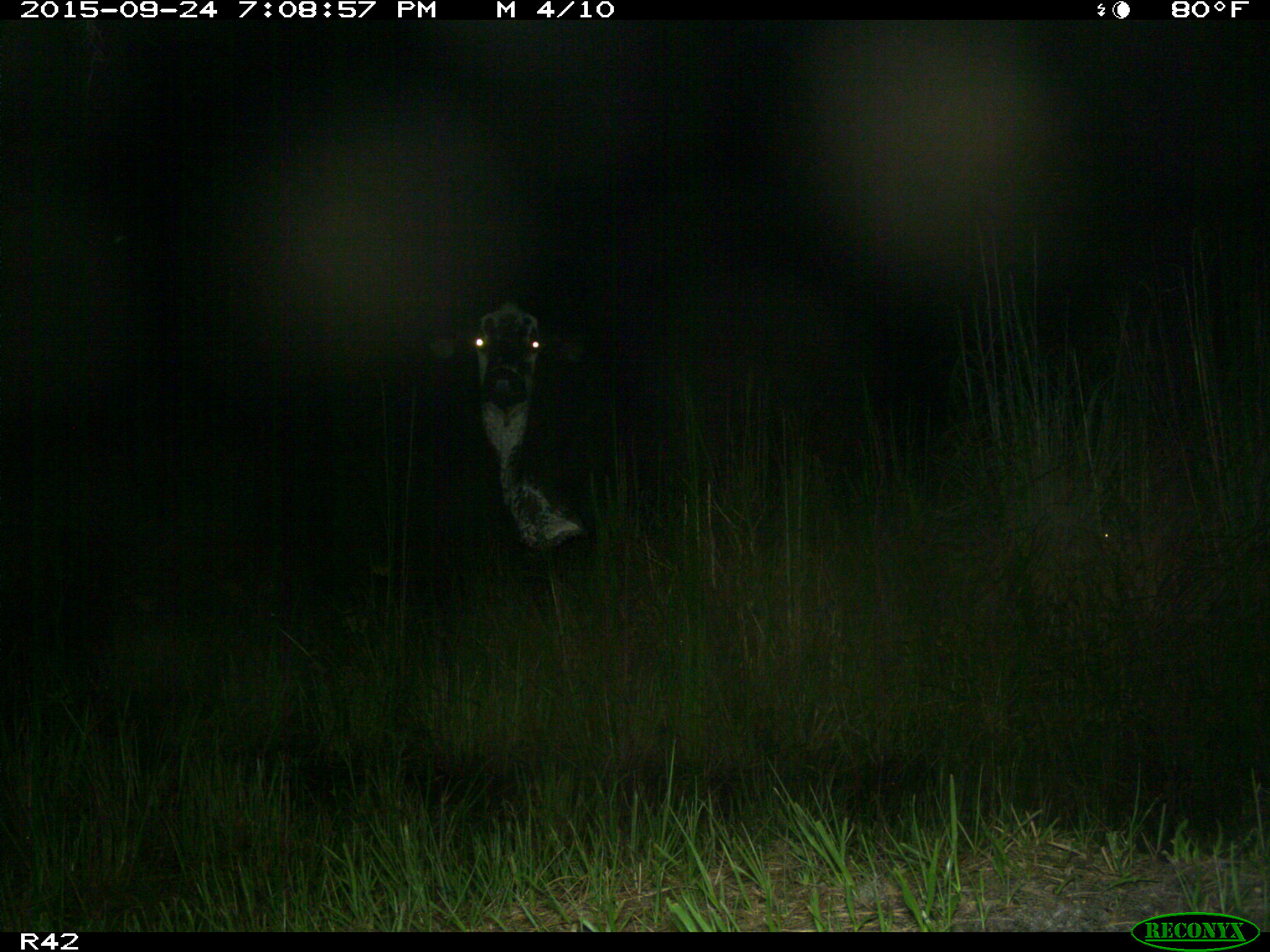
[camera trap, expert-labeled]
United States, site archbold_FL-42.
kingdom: Animalia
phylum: Chordata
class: Mammalia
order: Artiodactyla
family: Bovidae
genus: Bos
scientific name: Bos taurus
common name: domestic cow